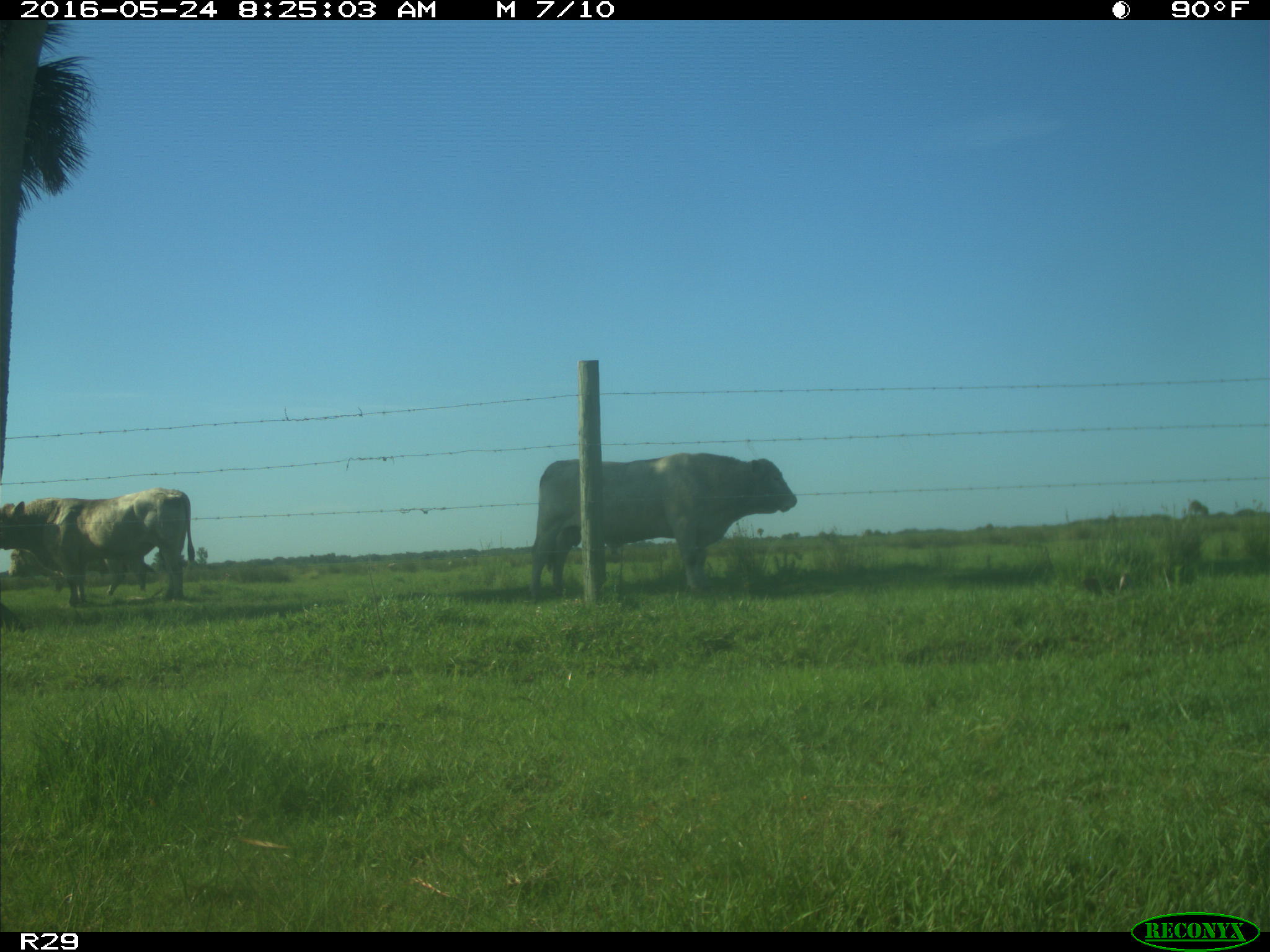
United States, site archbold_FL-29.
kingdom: Animalia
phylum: Chordata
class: Mammalia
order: Artiodactyla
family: Bovidae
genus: Bos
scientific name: Bos taurus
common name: domestic cow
Bos taurus (domestic cow).